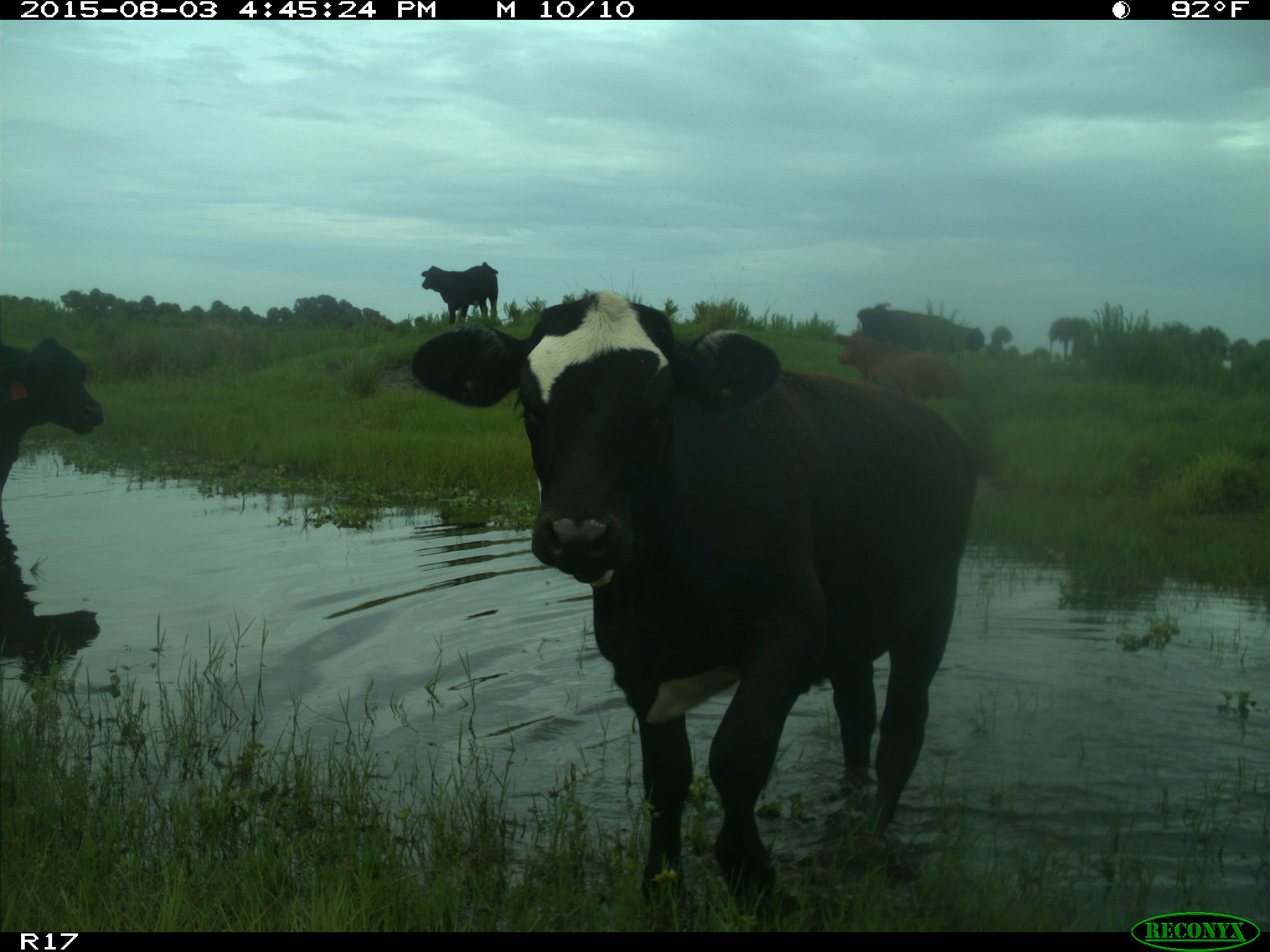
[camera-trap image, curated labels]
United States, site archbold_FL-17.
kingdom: Animalia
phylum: Chordata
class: Mammalia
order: Artiodactyla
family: Bovidae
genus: Bos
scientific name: Bos taurus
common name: domestic cow